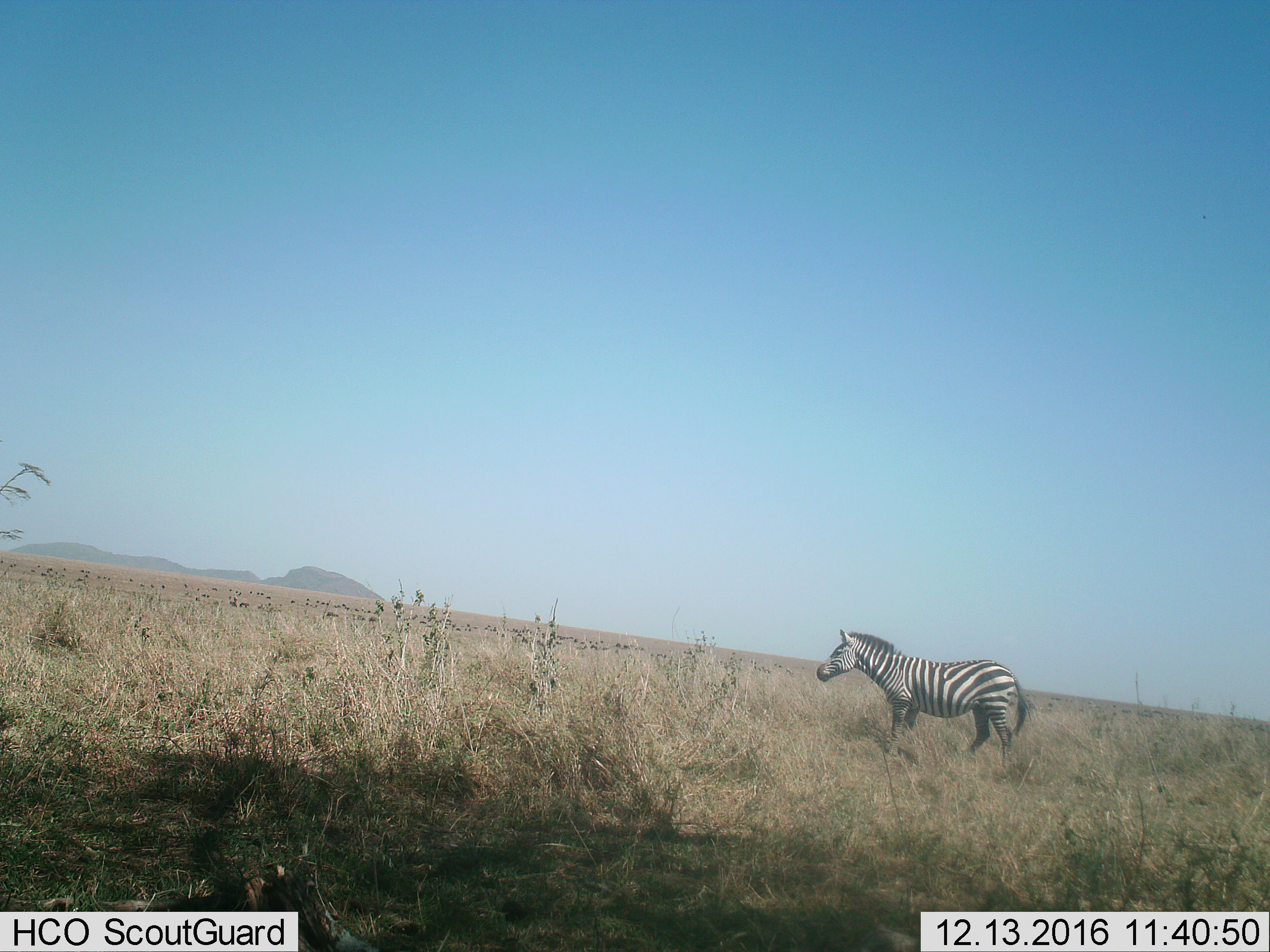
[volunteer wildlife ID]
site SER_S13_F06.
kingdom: Animalia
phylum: Chordata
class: Mammalia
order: Perissodactyla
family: Equidae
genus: Equus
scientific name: Equus quagga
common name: plains zebra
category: zebraplains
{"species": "zebraplains (plains zebra) (Equus quagga)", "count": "1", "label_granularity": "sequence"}